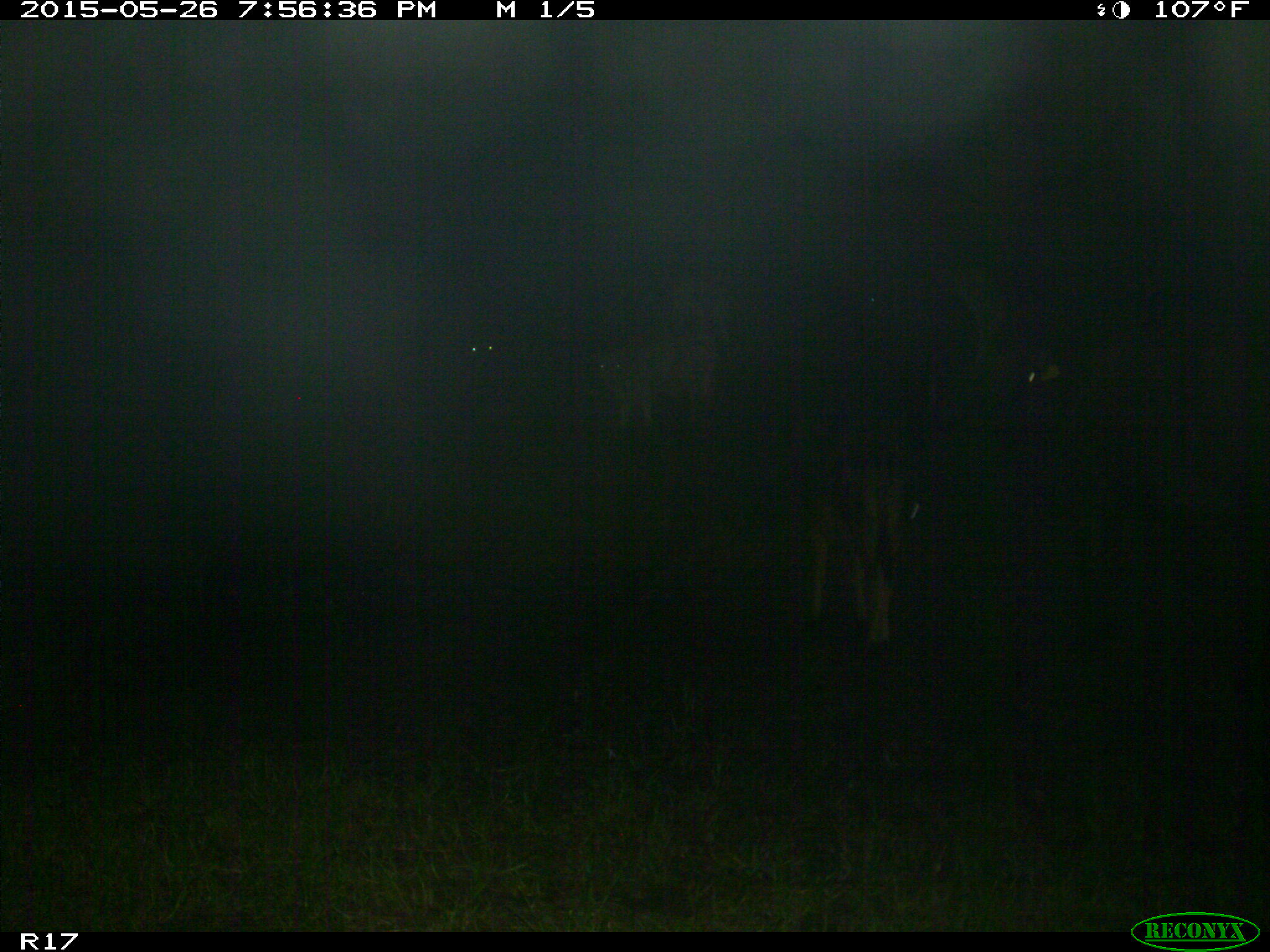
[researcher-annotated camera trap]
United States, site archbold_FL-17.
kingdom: Animalia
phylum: Chordata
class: Mammalia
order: Artiodactyla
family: Bovidae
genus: Bos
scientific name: Bos taurus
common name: domestic cow